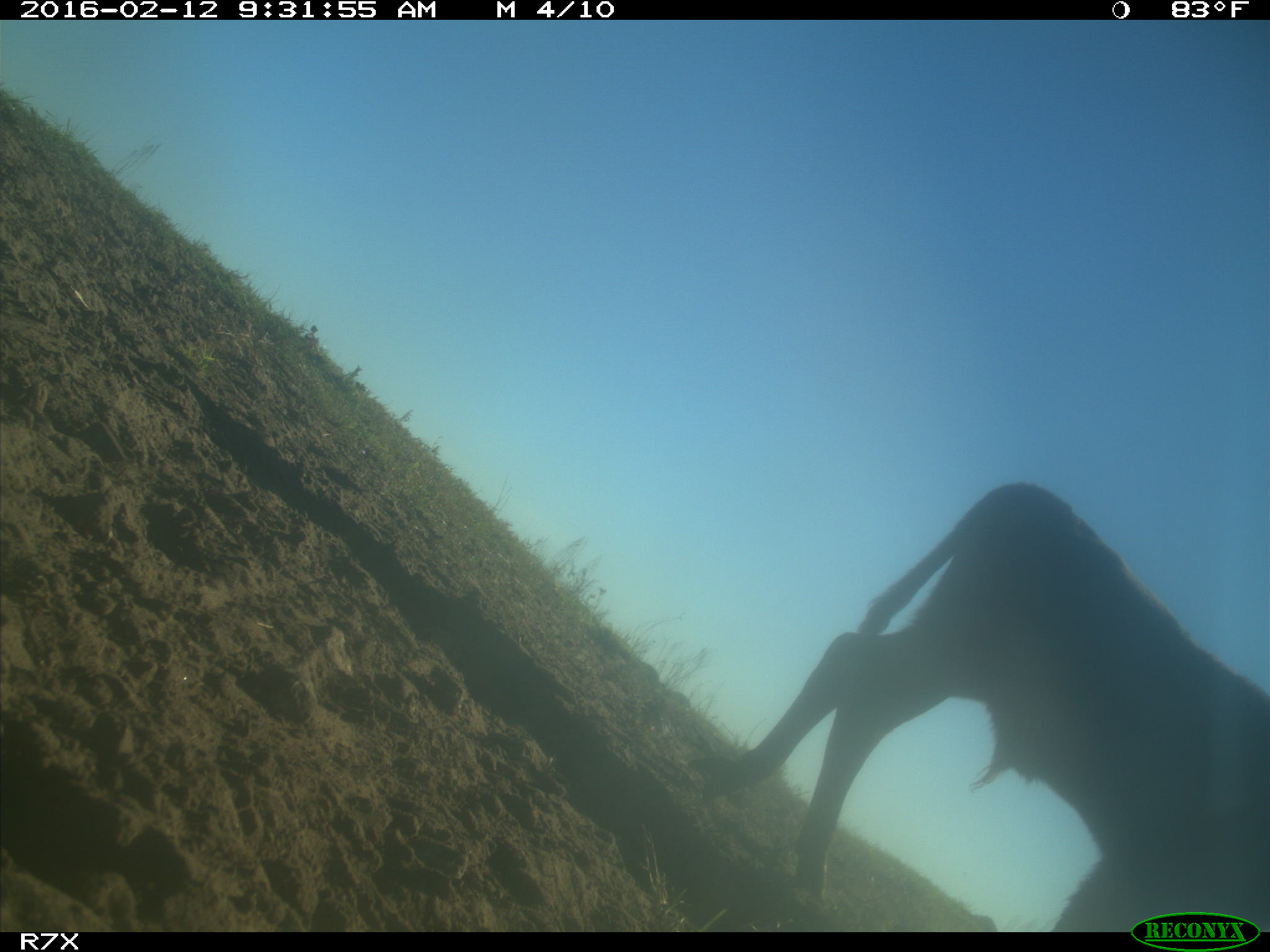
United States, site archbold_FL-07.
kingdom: Animalia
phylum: Chordata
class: Mammalia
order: Artiodactyla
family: Bovidae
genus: Bos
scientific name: Bos taurus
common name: domestic cow